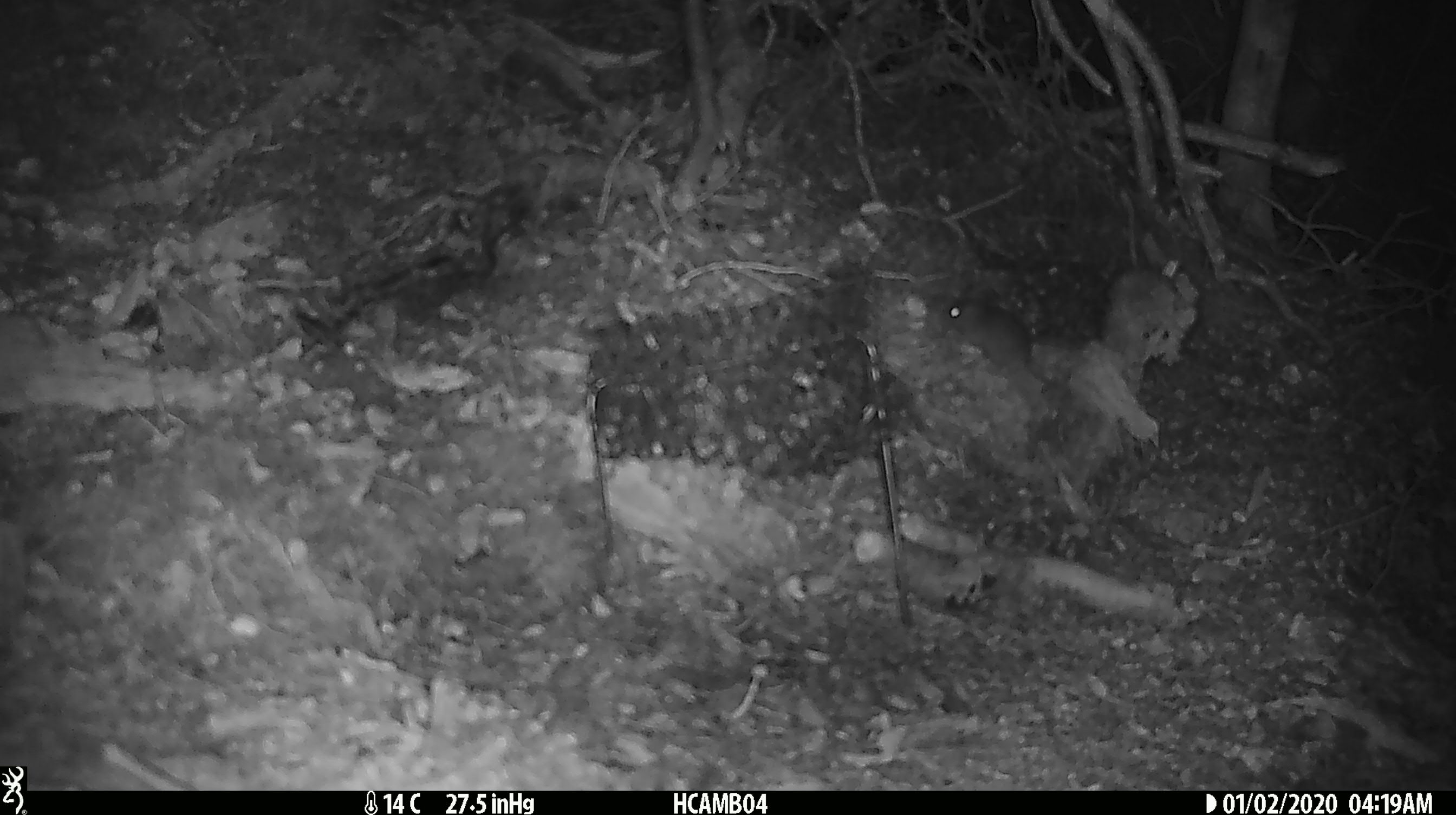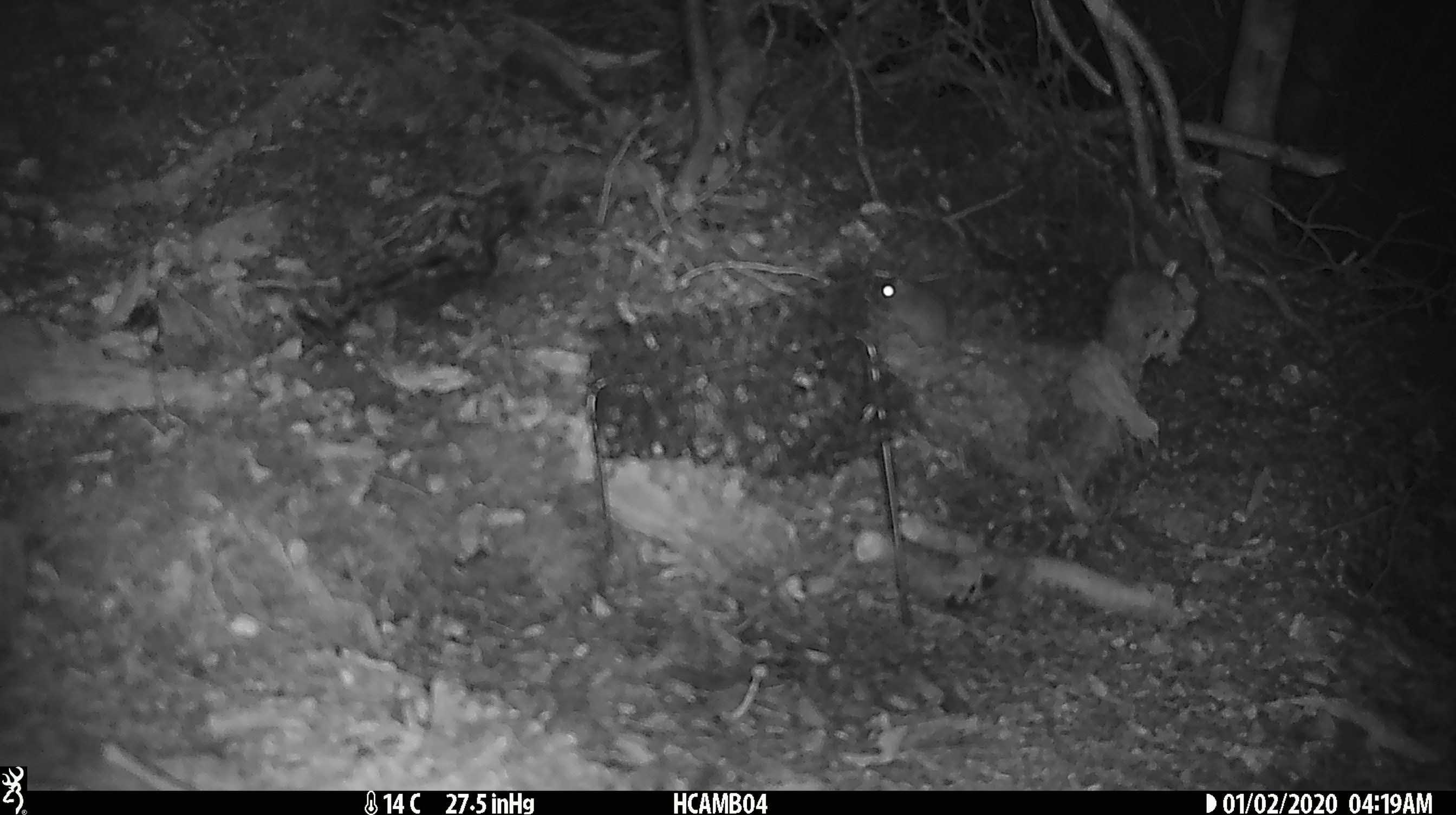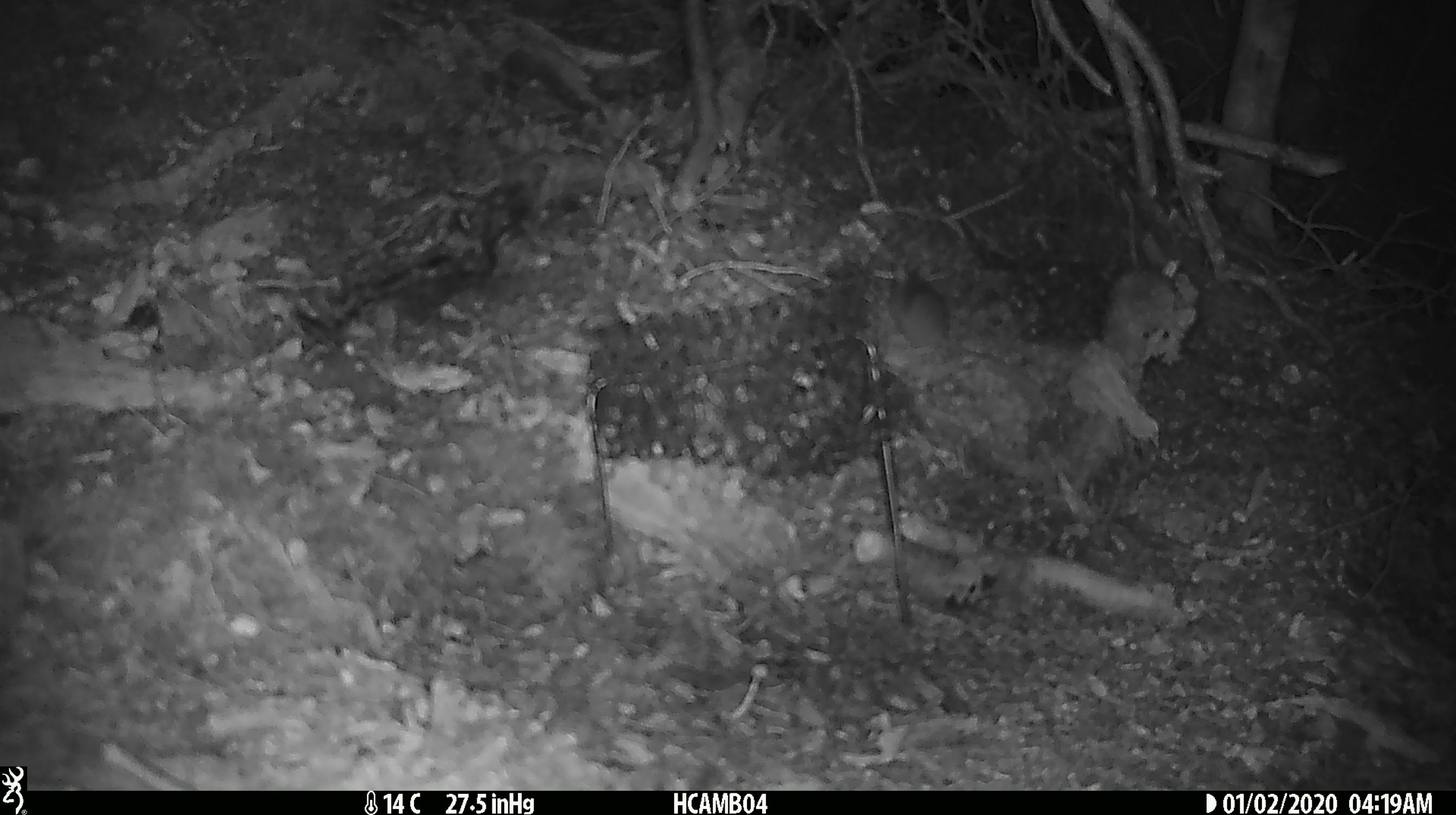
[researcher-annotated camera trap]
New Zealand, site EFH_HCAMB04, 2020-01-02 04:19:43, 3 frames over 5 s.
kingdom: Animalia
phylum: Chordata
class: Mammalia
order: Rodentia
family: Muridae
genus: Mus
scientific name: Mus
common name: mouse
Mouse (Mus).